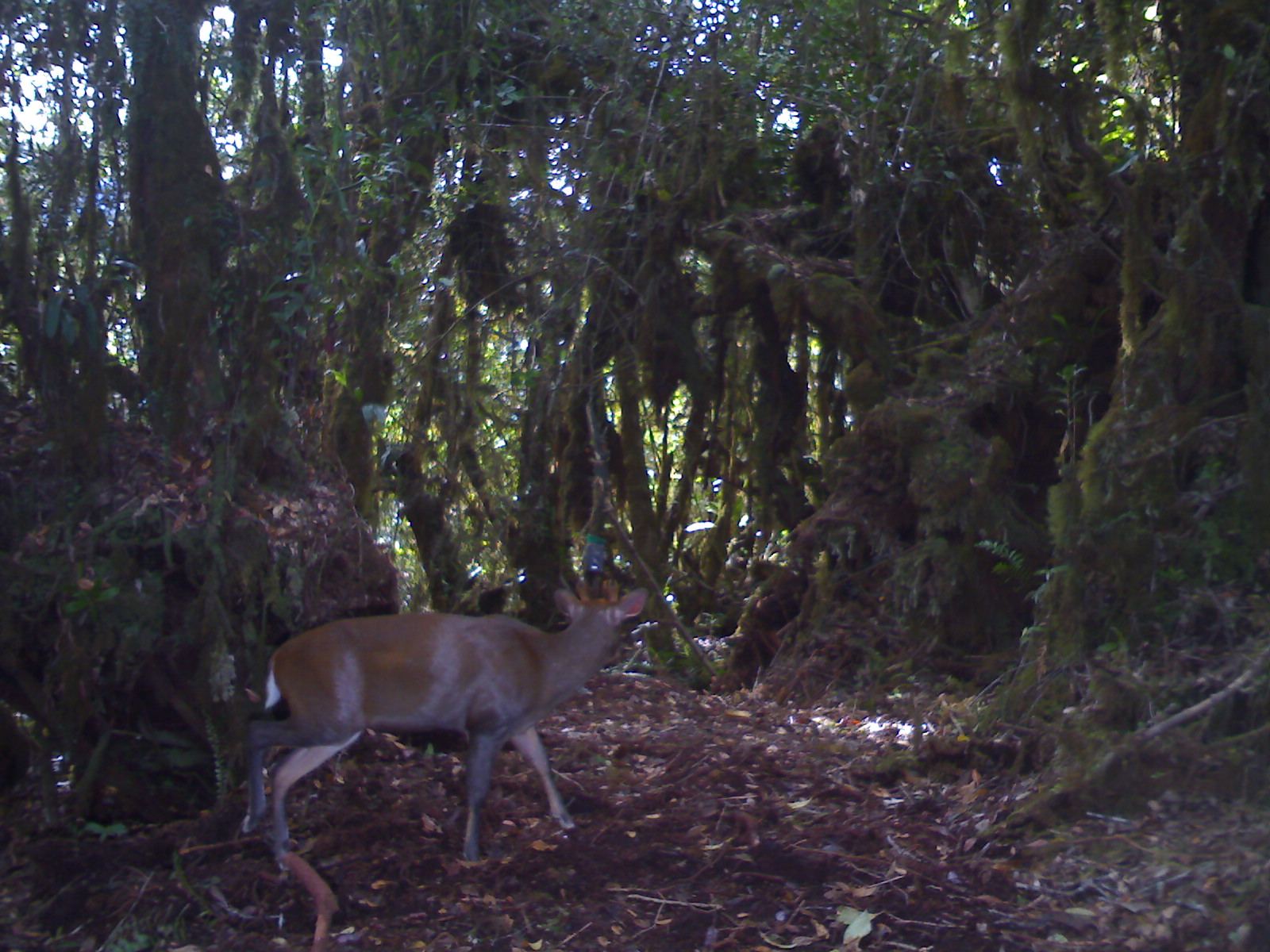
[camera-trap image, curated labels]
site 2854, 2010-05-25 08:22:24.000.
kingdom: Animalia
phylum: Chordata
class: Mammalia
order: Artiodactyla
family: Cervidae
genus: Muntiacus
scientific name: Muntiacus muntjak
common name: southern red muntjac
Muntiacus muntjak (southern red muntjac), count 1.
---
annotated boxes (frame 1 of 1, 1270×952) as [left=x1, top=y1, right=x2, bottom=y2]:
muntiacus muntjak: [left=241, top=586, right=650, bottom=871]